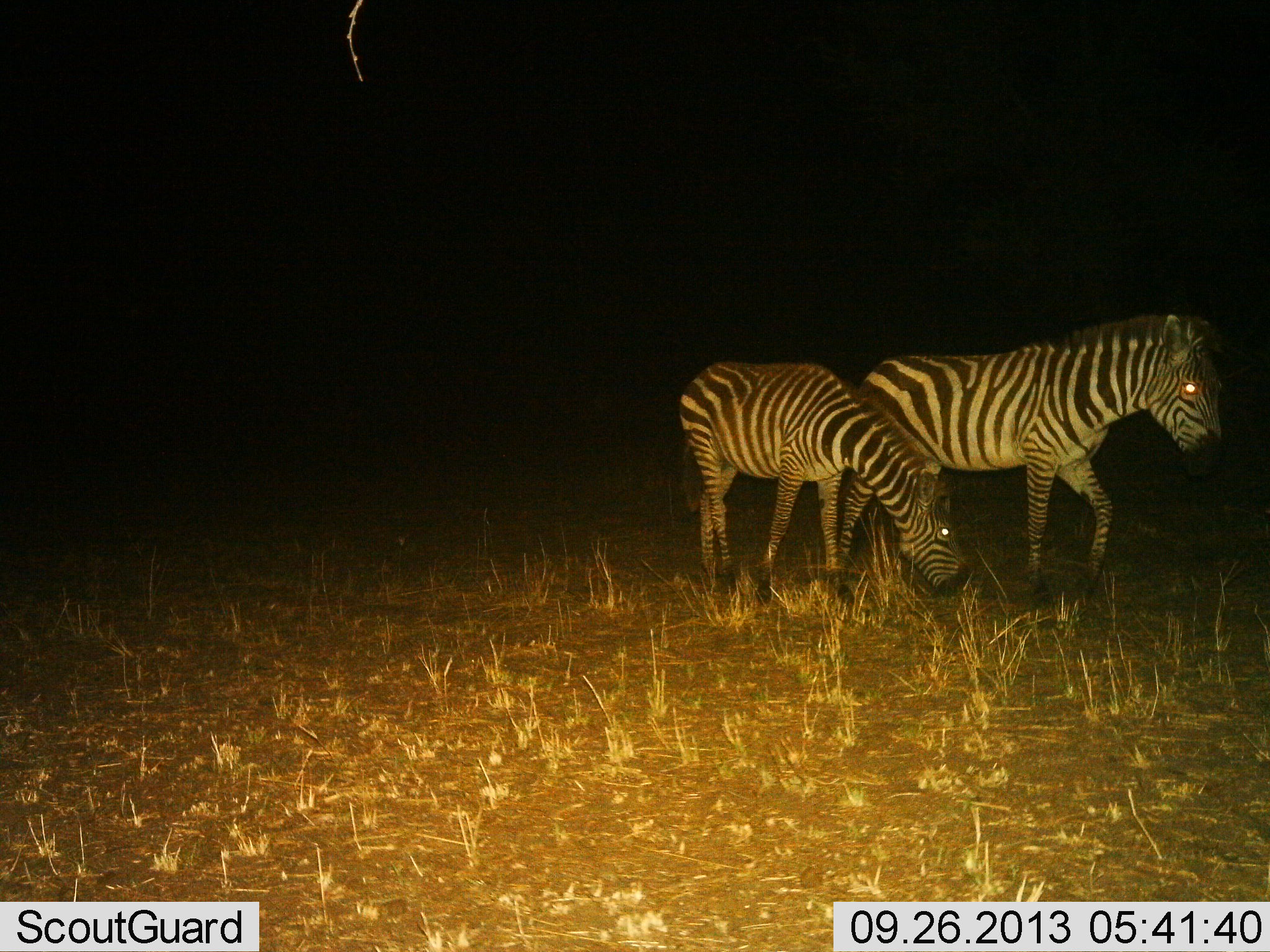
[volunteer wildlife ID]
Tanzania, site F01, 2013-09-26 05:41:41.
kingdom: Animalia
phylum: Chordata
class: Mammalia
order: Perissodactyla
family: Equidae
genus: Equus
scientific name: Equus quagga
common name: plains zebra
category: zebra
Zebra (plains zebra) (Equus quagga), count 2. Behavior (volunteer vote fractions): standing 41%, resting 0%, moving 45%, interacting 0%. Young present (vote fraction): 9%. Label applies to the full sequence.